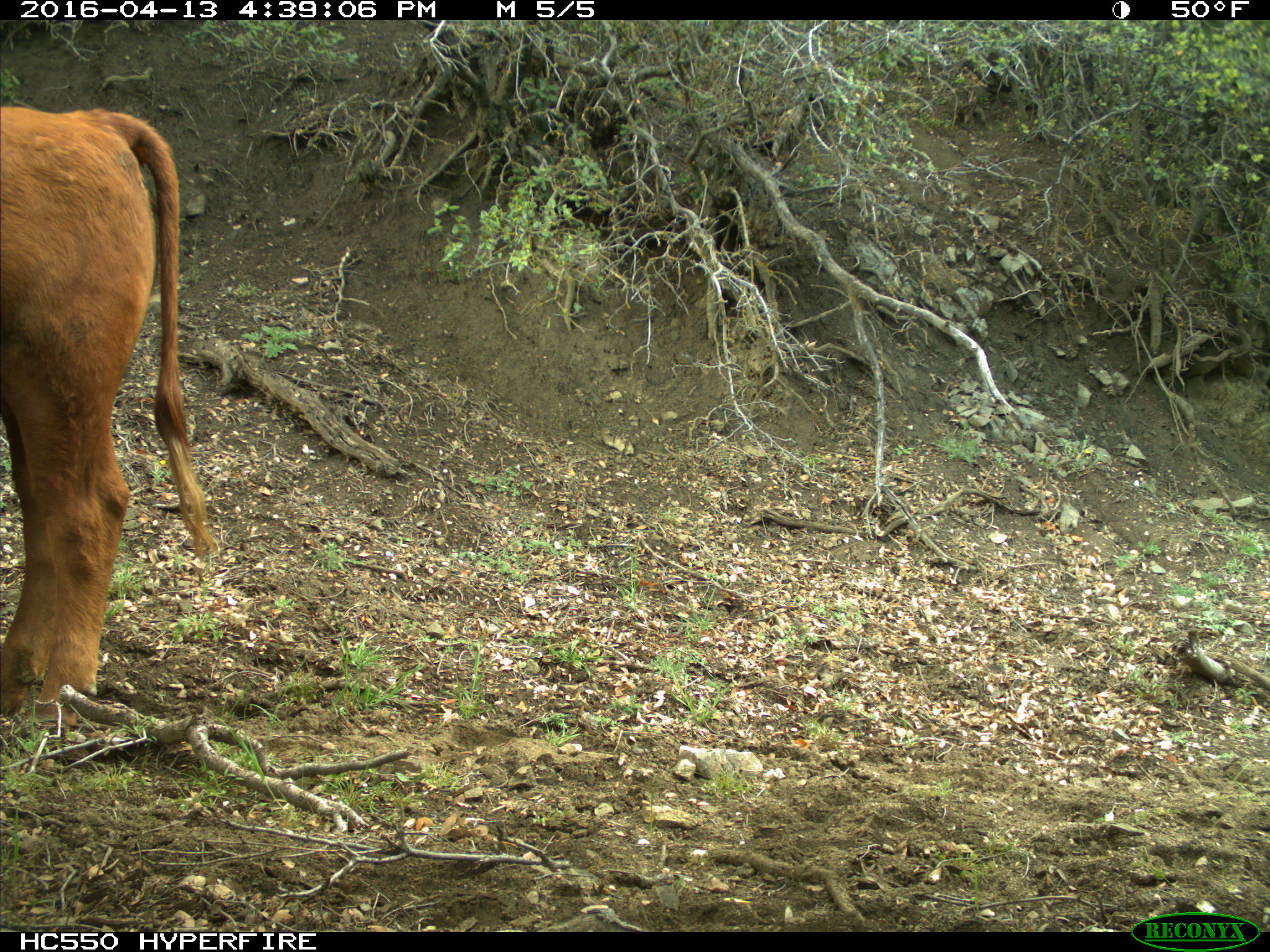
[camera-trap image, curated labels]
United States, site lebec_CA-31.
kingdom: Animalia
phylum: Chordata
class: Mammalia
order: Artiodactyla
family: Bovidae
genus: Bos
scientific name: Bos taurus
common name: domestic cow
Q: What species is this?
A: Bos taurus (domestic cow).